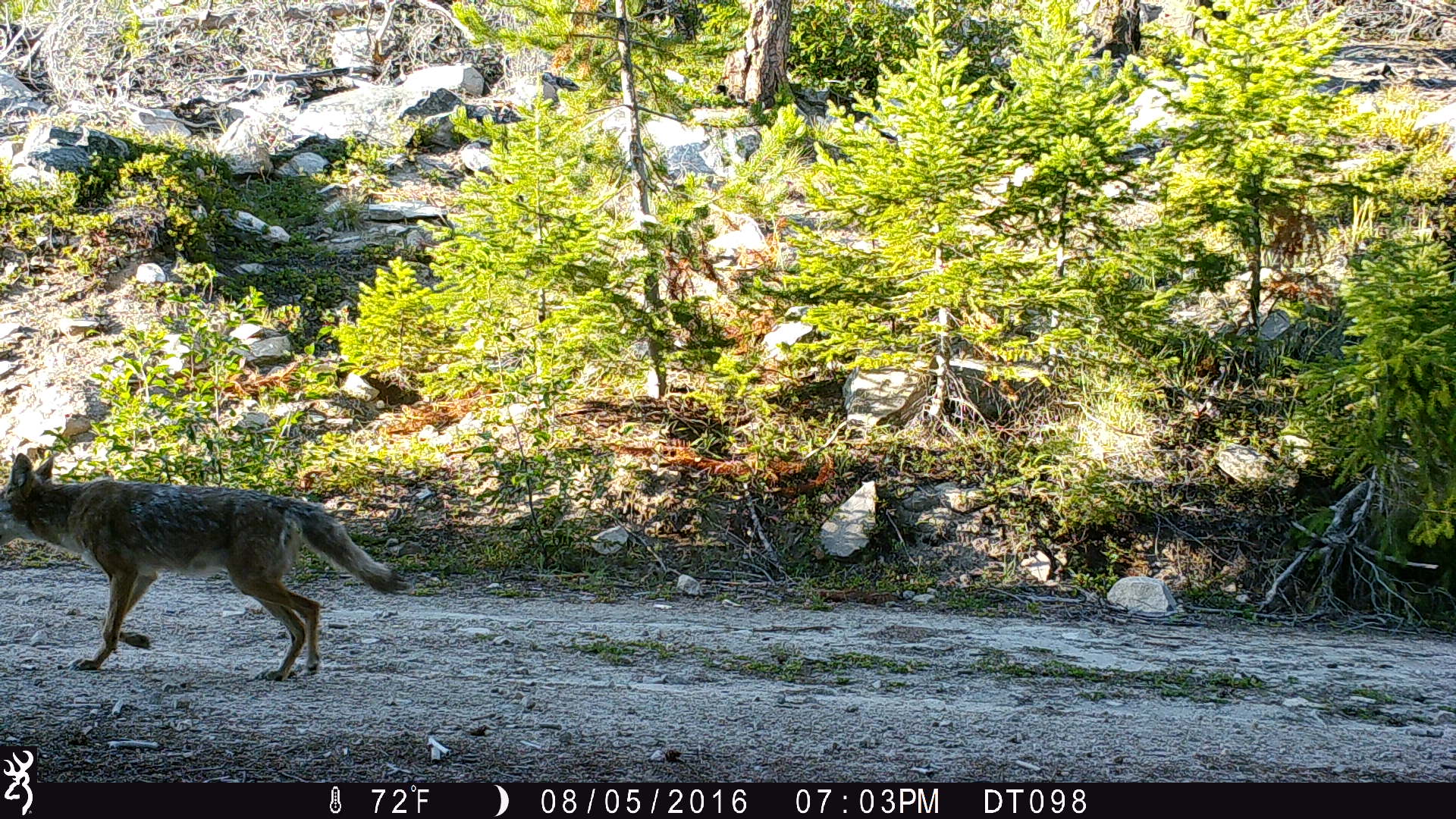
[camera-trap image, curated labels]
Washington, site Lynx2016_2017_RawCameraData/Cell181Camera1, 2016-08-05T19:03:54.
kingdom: Animalia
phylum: Chordata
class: Mammalia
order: Carnivora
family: Canidae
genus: Canis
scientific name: Canis latrans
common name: coyote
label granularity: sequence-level